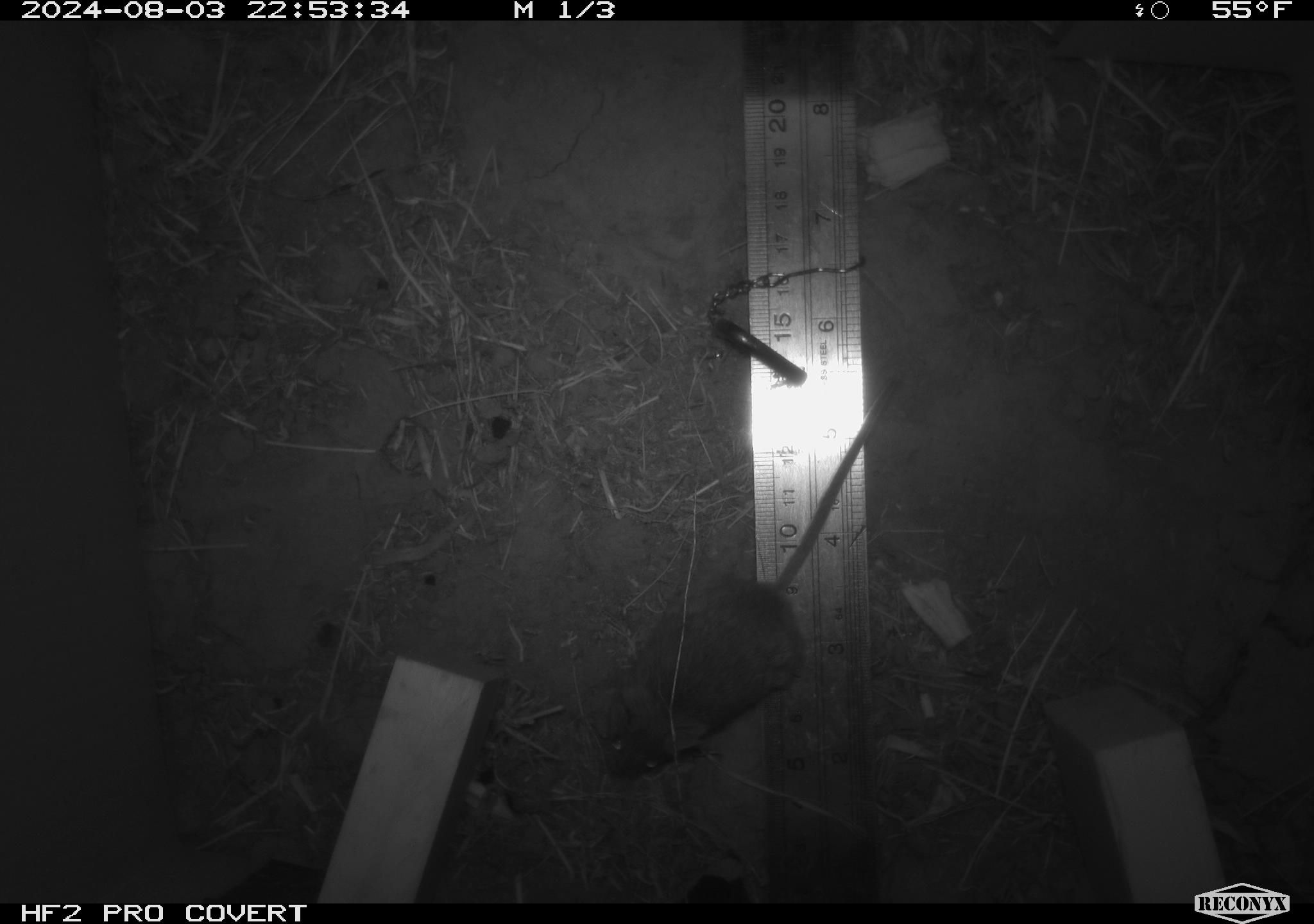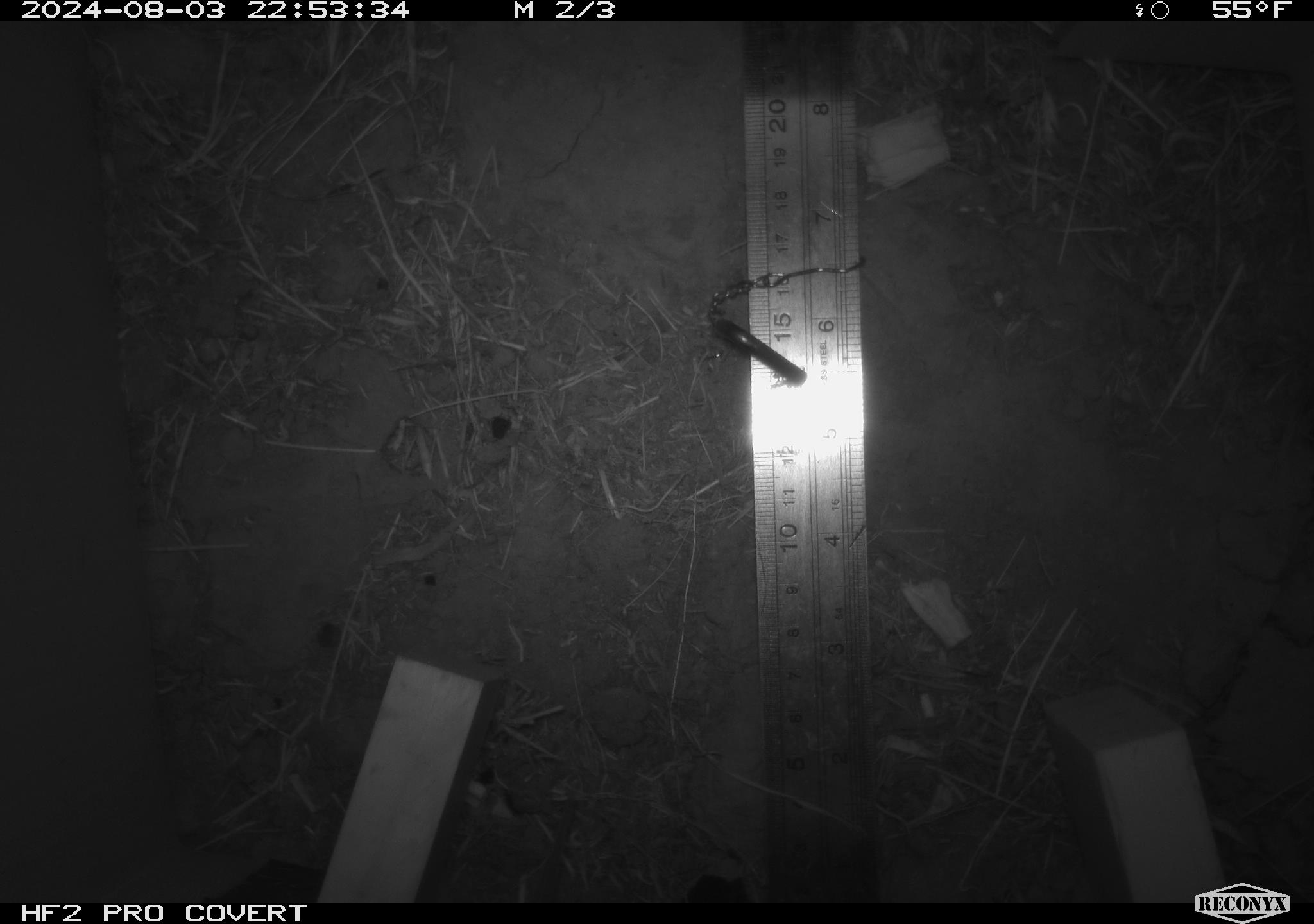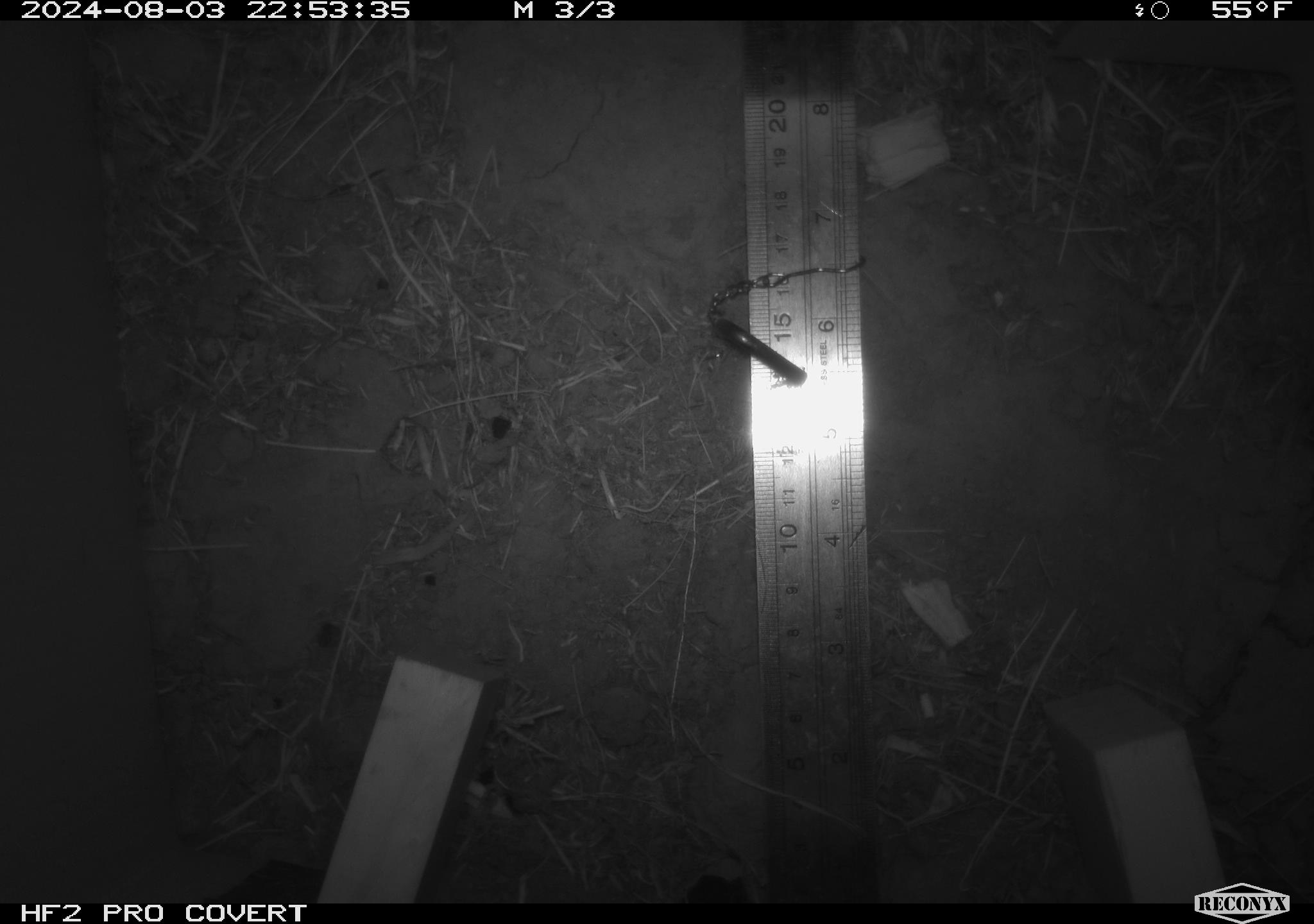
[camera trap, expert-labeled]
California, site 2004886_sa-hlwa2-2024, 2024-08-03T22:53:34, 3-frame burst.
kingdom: Animalia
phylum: Chordata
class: Mammalia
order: Rodentia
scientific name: Rodentia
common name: mouse species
Mouse species (Rodentia).